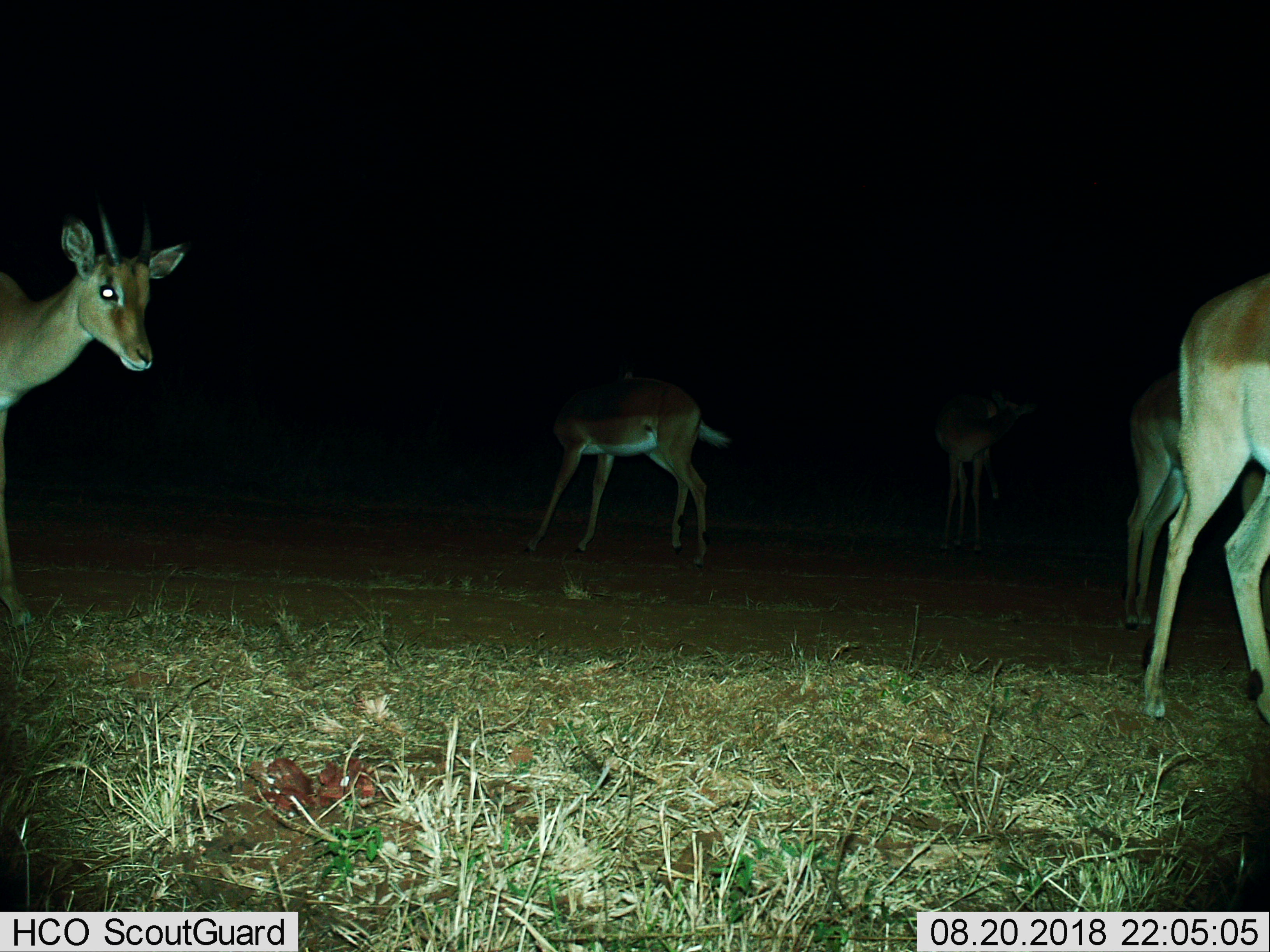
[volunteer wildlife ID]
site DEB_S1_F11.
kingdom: Animalia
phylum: Chordata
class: Mammalia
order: Artiodactyla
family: Bovidae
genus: Aepyceros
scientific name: Aepyceros melampus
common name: impala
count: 5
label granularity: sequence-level